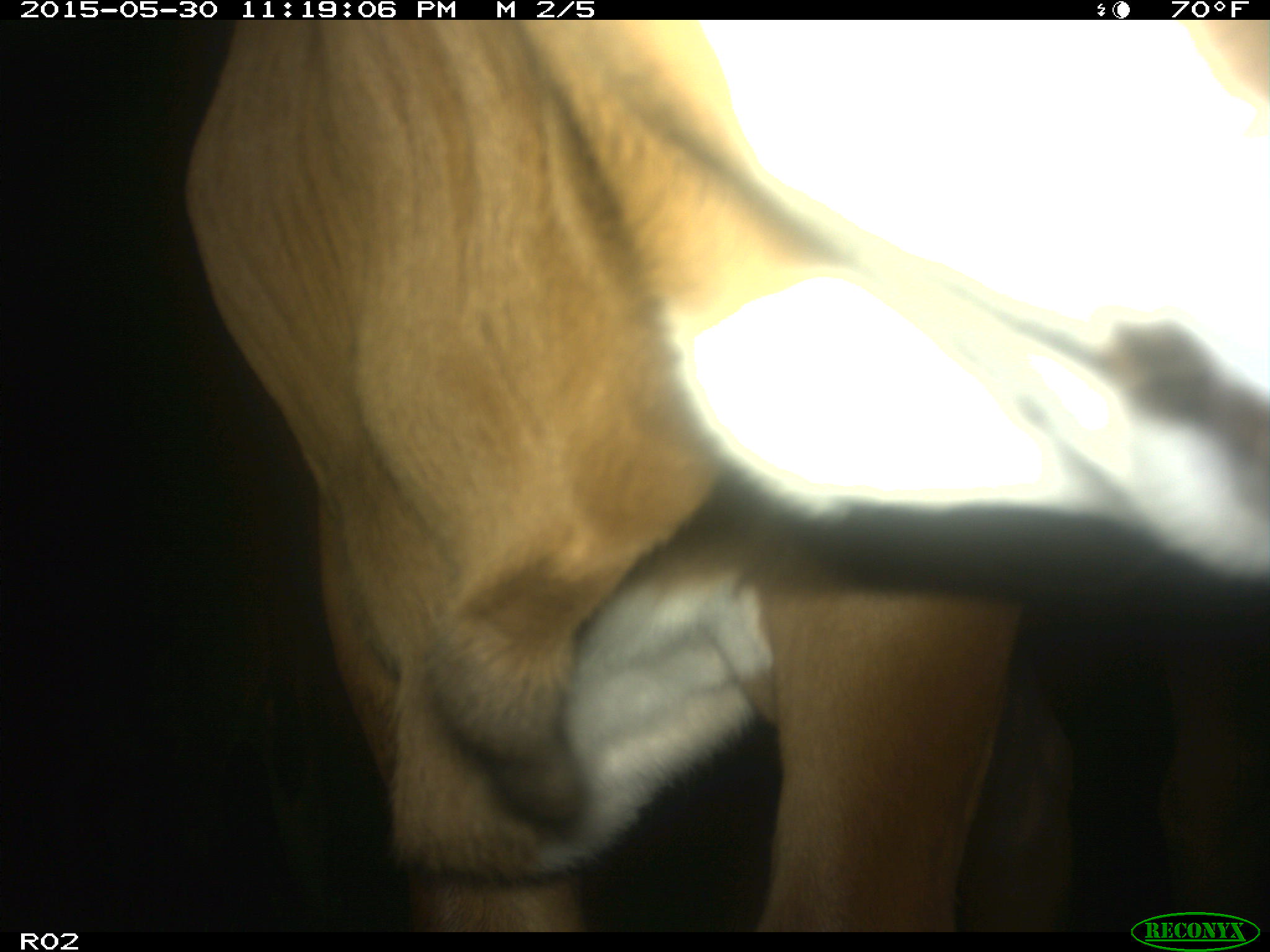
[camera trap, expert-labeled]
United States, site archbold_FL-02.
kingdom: Animalia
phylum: Chordata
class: Mammalia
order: Artiodactyla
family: Bovidae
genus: Bos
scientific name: Bos taurus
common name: domestic cow